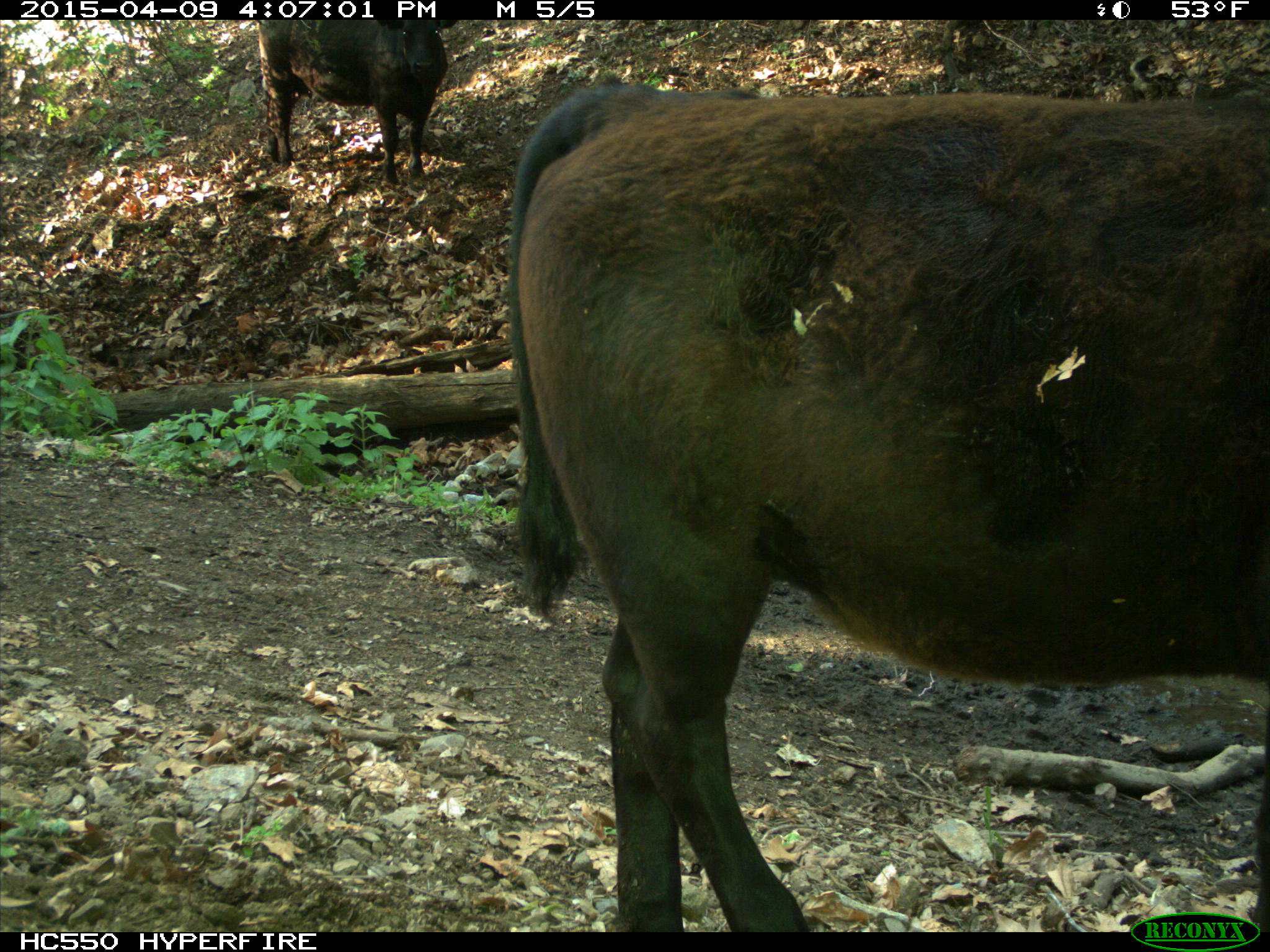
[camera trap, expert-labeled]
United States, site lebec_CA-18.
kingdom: Animalia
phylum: Chordata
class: Mammalia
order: Artiodactyla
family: Bovidae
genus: Bos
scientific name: Bos taurus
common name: domestic cow